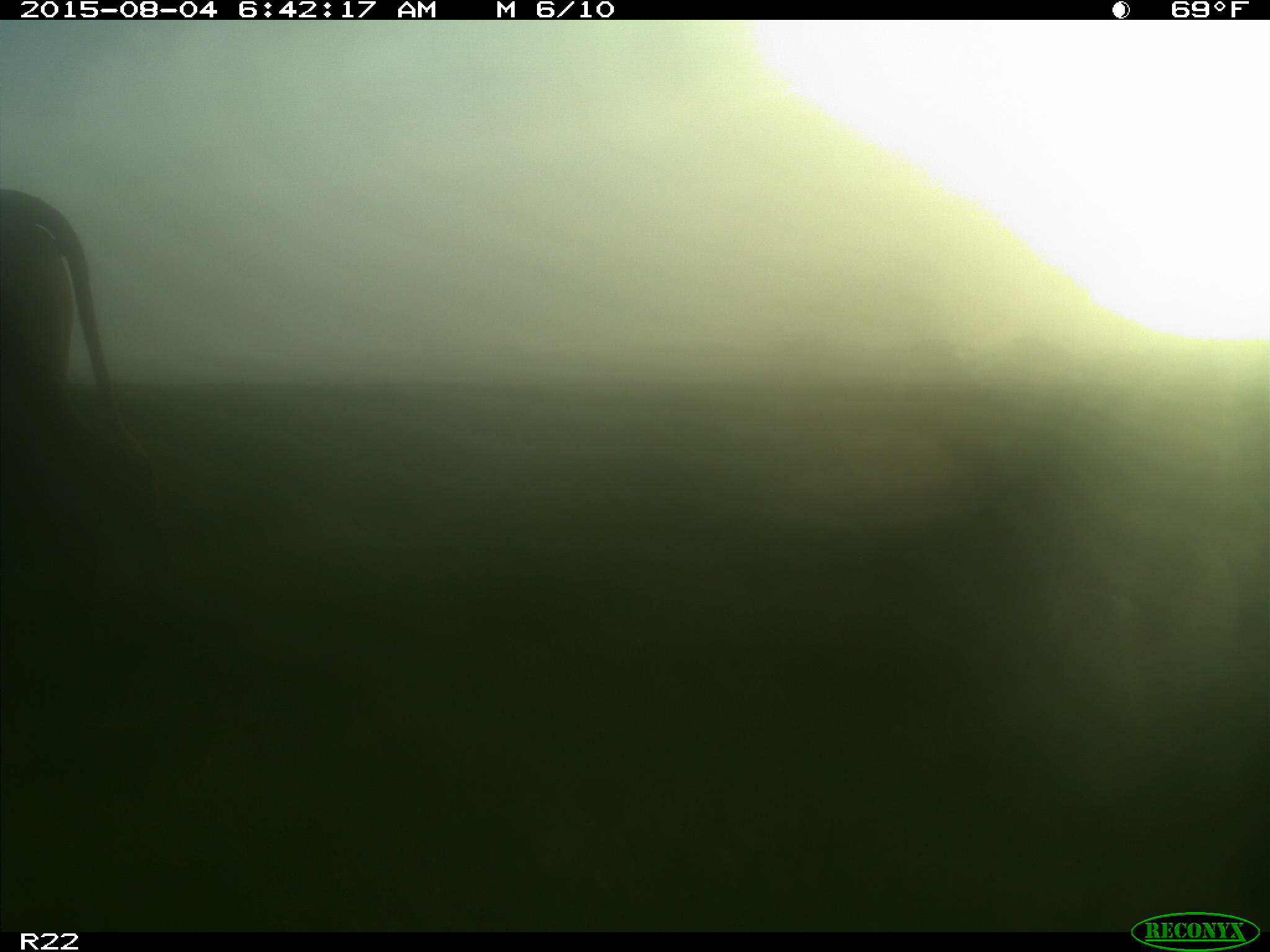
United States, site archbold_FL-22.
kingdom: Animalia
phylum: Chordata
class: Mammalia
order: Artiodactyla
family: Bovidae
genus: Bos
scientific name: Bos taurus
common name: domestic cow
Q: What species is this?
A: Bos taurus (domestic cow).